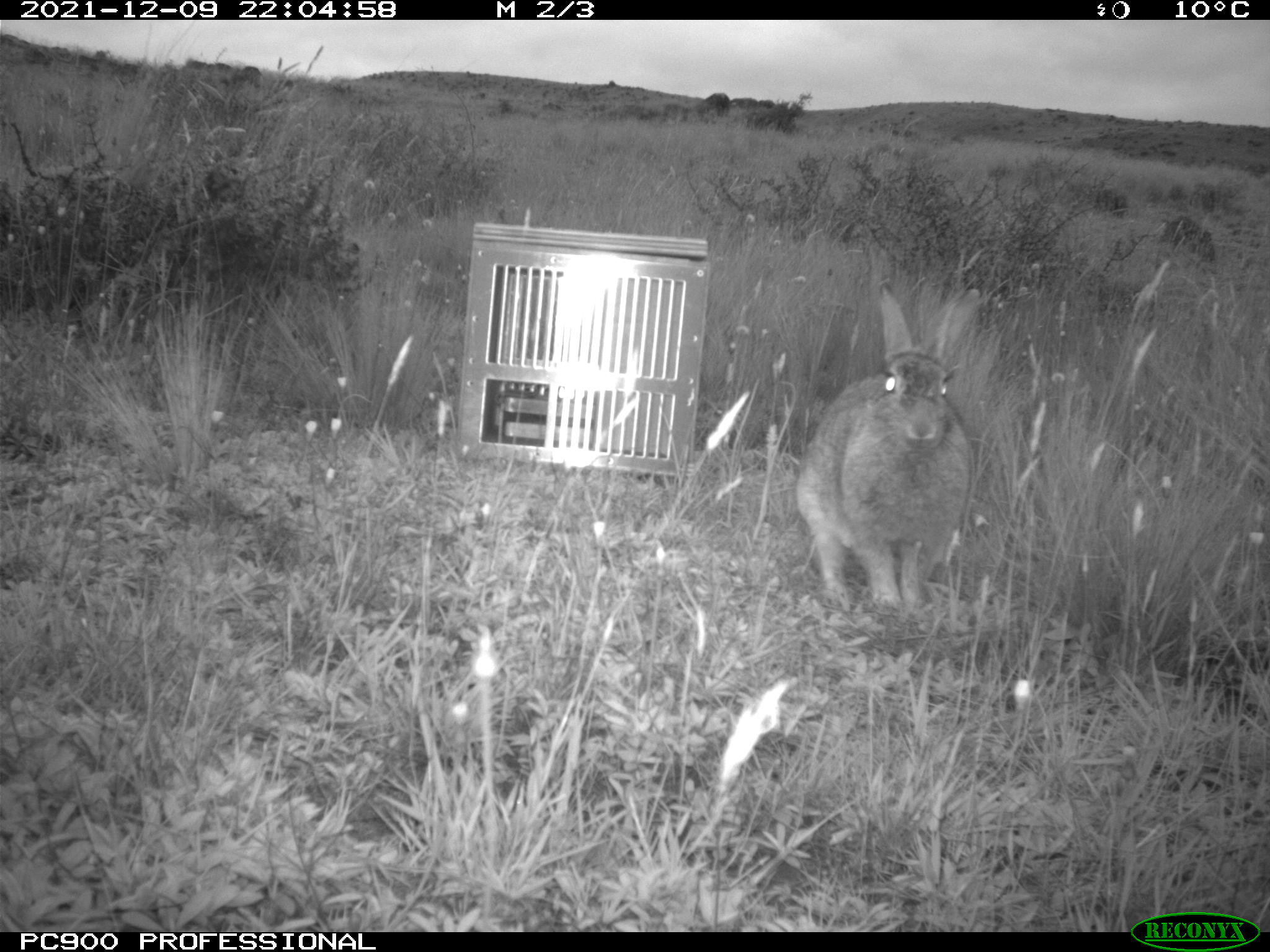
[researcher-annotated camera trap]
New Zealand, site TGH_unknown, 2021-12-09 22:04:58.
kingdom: Animalia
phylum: Chordata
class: Mammalia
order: Lagomorpha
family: Leporidae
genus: Oryctolagus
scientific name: Oryctolagus cuniculus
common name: european rabbit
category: rabbit